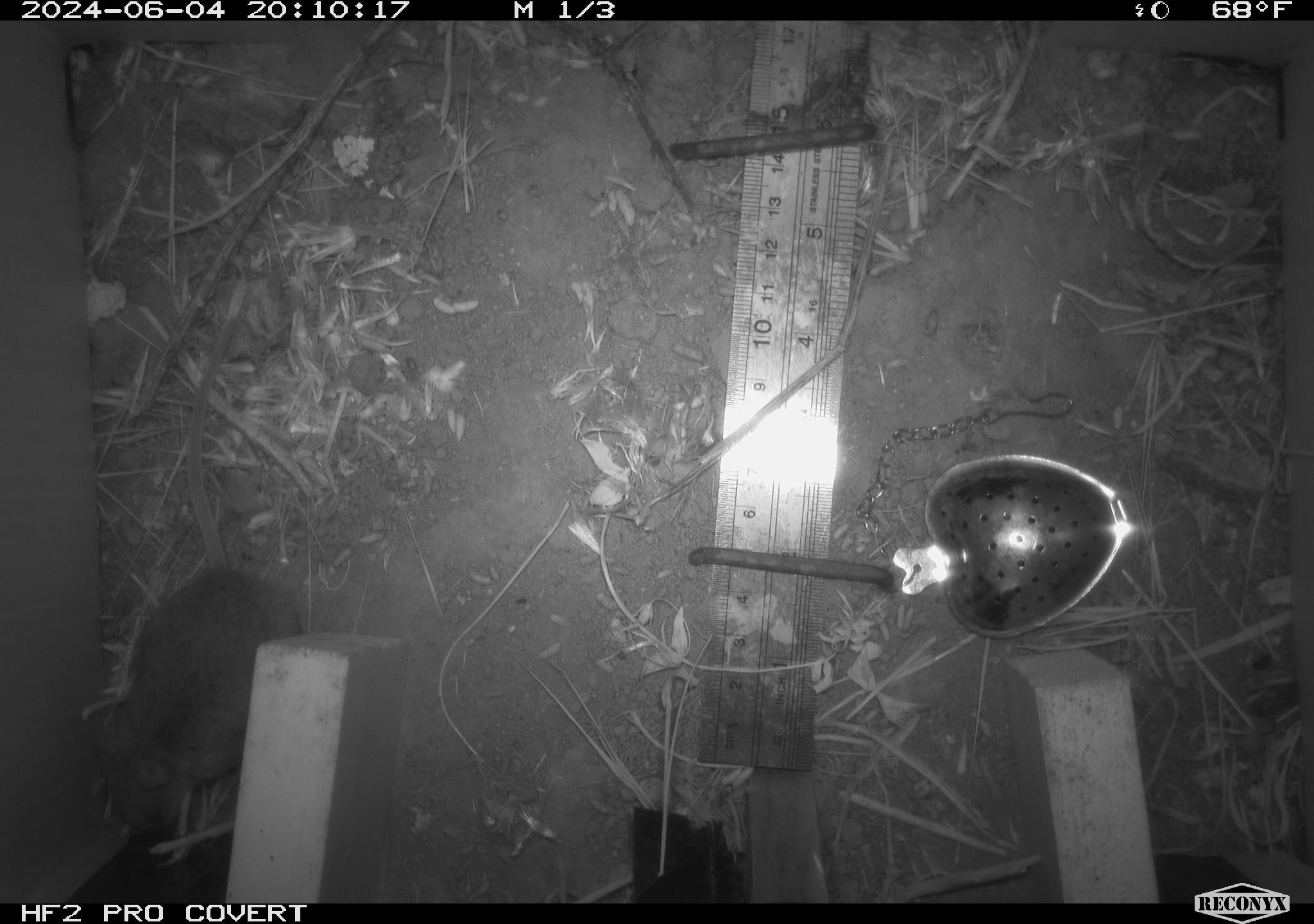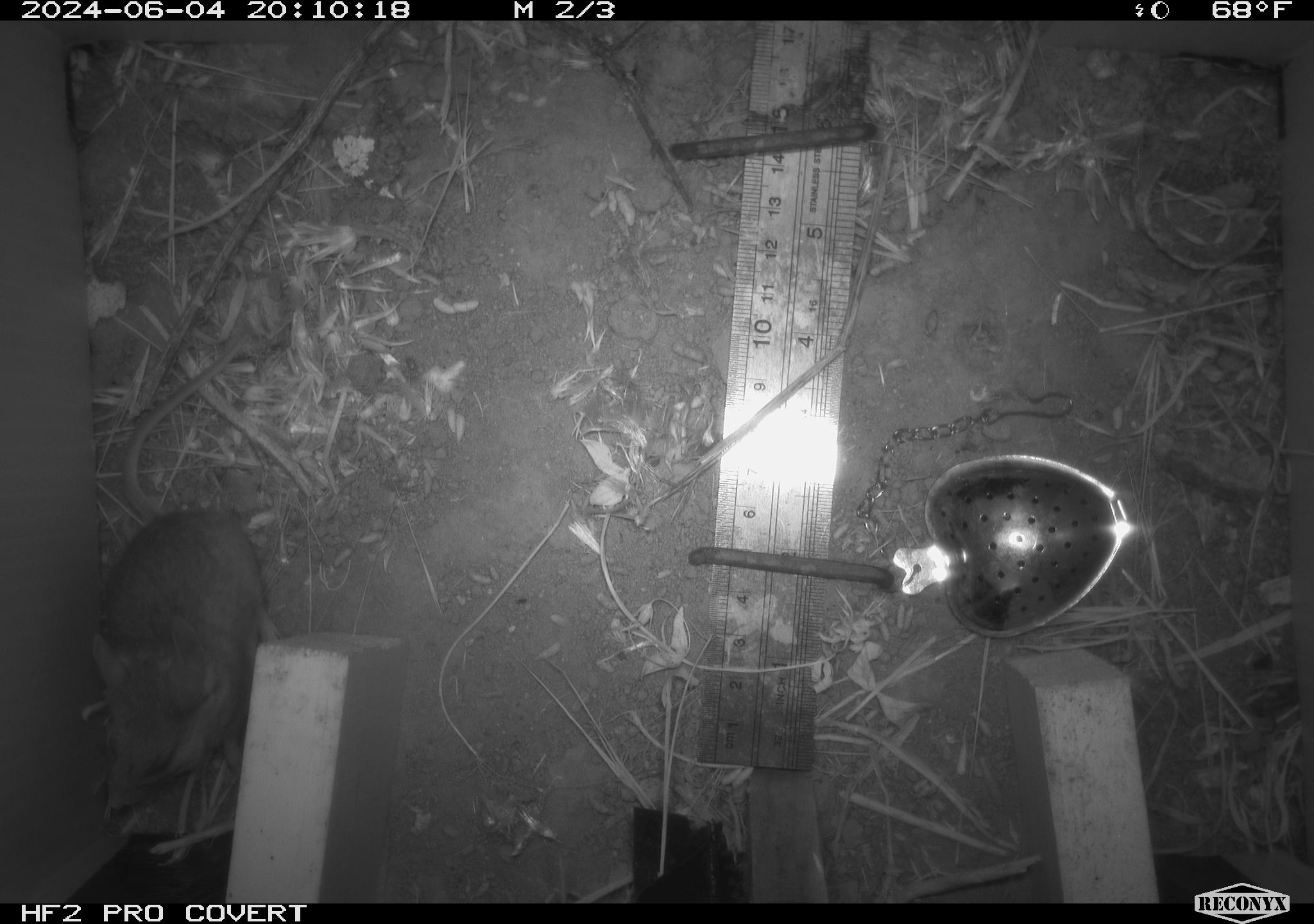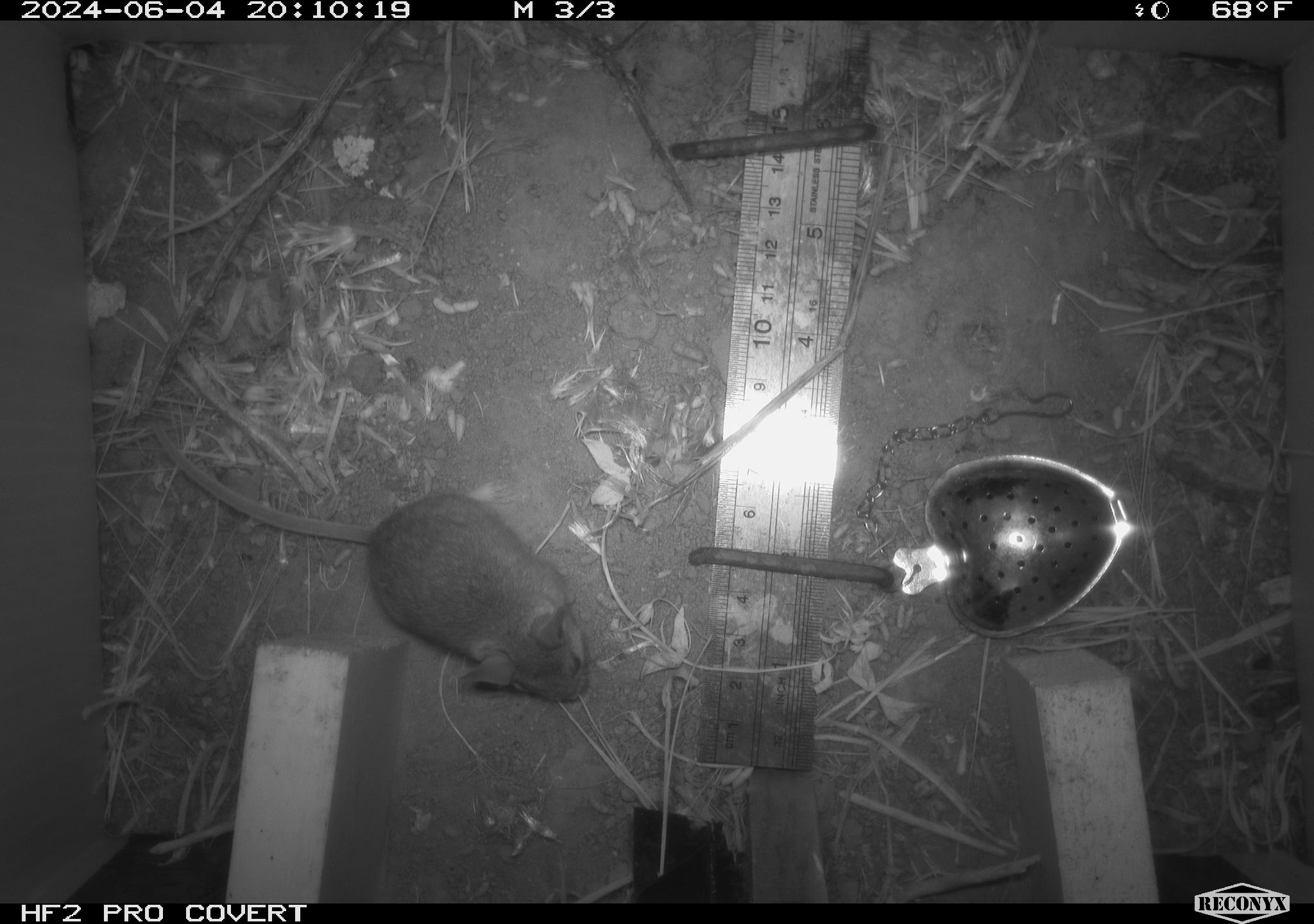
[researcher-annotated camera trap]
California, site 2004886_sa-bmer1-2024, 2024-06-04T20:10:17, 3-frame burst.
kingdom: Animalia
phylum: Chordata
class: Mammalia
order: Rodentia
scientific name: Rodentia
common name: mouse species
Mouse species (Rodentia).